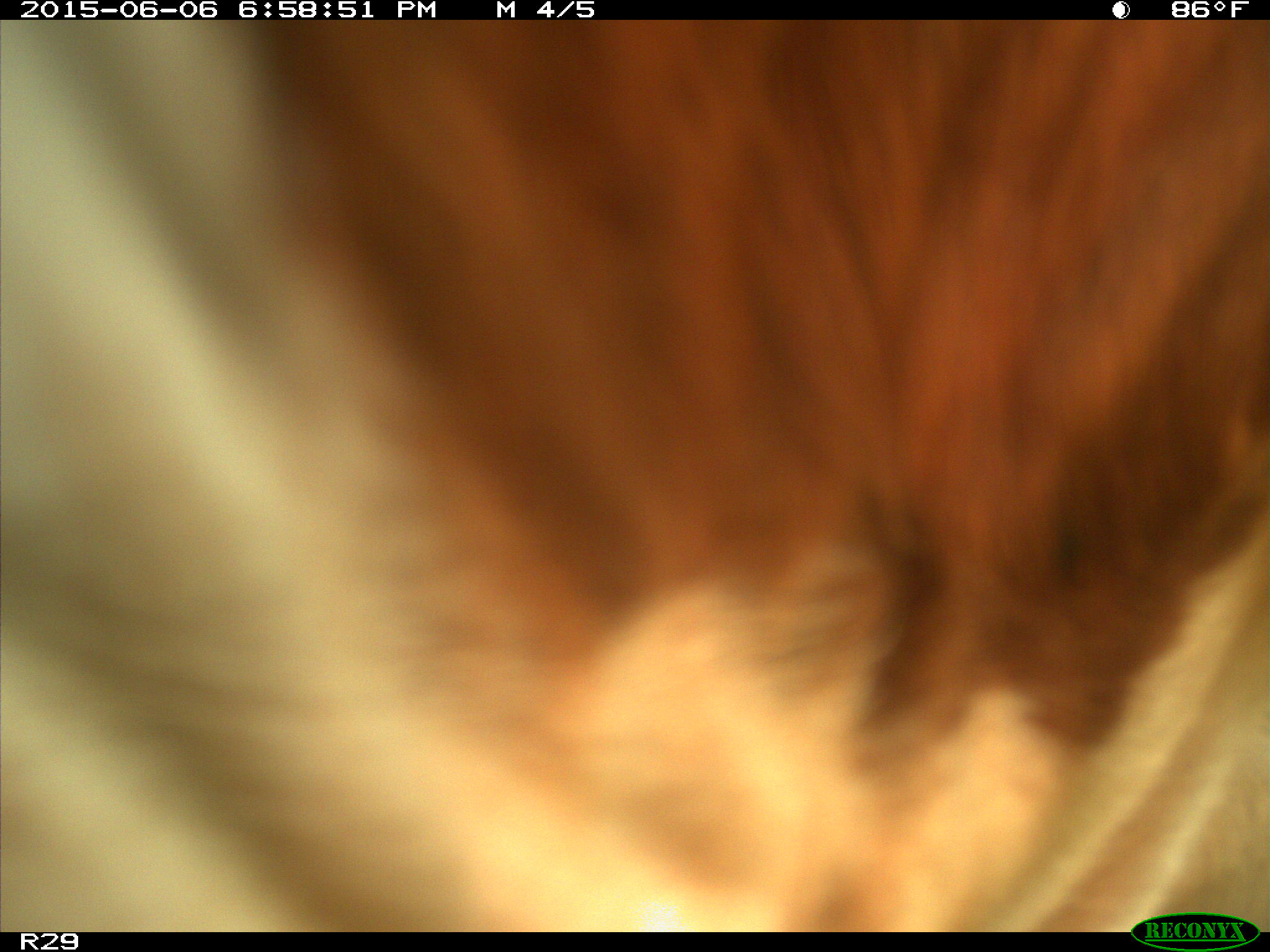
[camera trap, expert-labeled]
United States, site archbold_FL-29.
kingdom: Animalia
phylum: Chordata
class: Mammalia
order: Artiodactyla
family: Bovidae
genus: Bos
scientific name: Bos taurus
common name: domestic cow